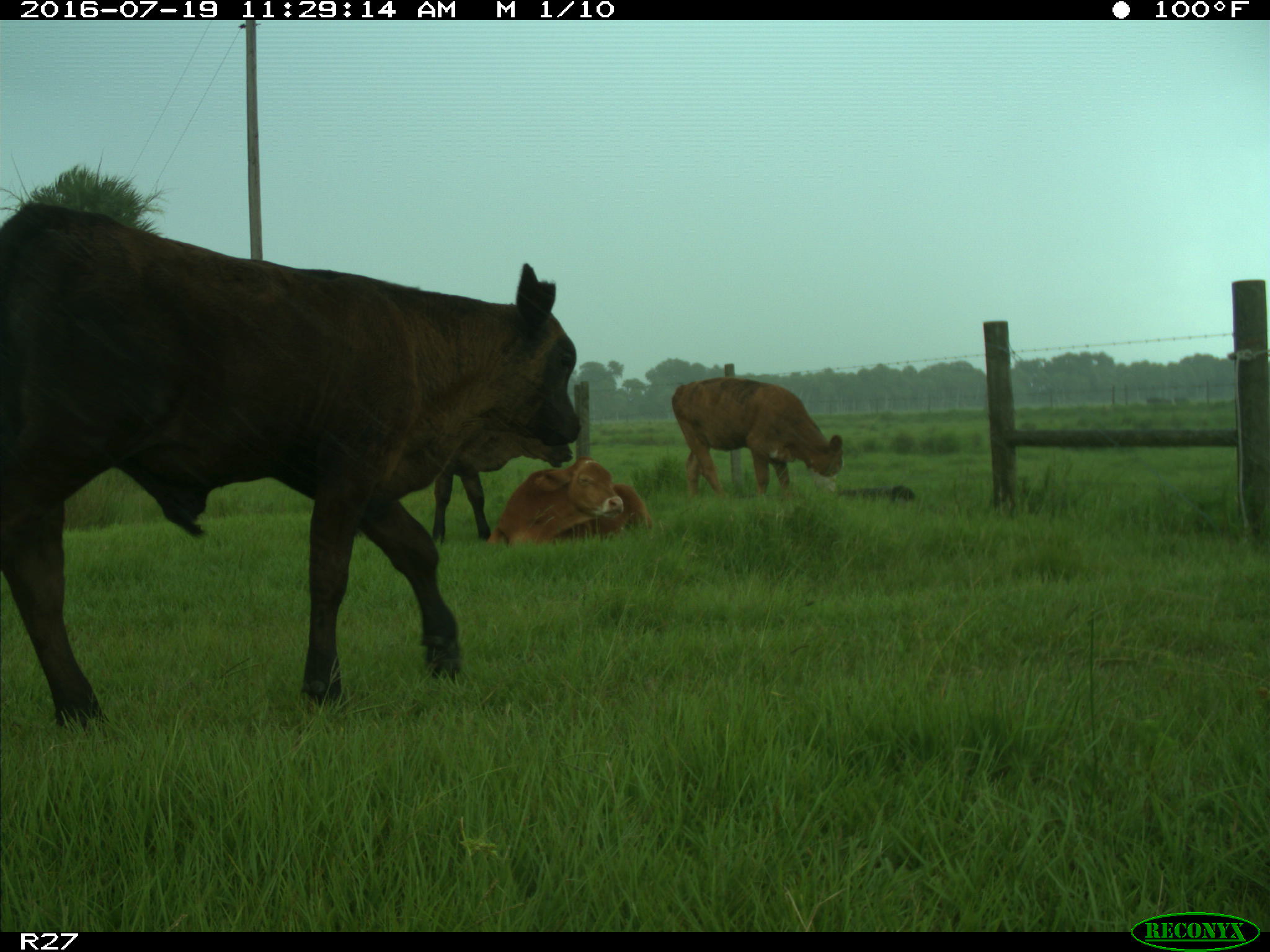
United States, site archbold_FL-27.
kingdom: Animalia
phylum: Chordata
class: Mammalia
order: Artiodactyla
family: Bovidae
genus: Bos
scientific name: Bos taurus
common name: domestic cow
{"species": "Bos taurus (domestic cow)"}